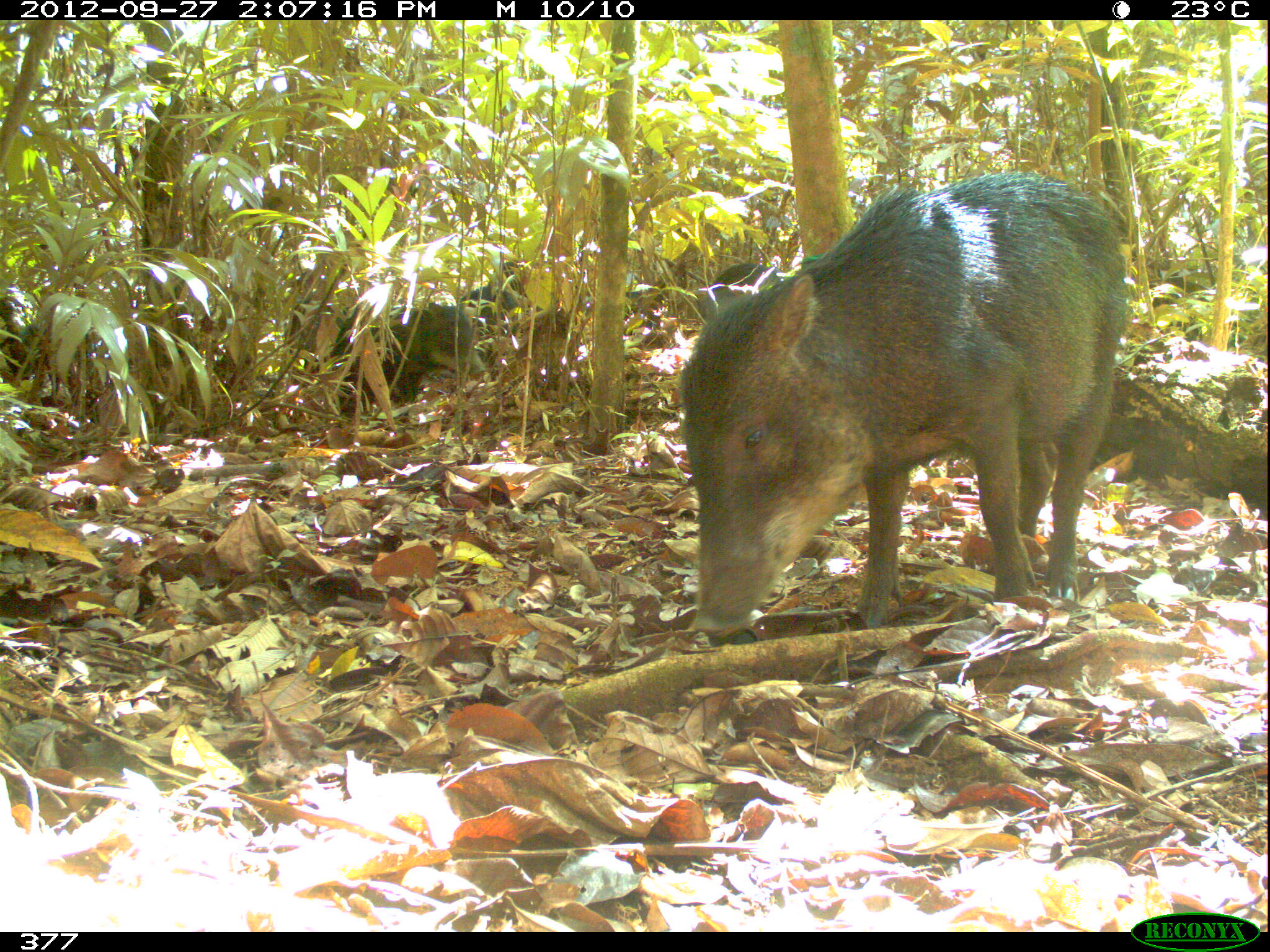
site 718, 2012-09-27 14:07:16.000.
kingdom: Animalia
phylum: Chordata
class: Mammalia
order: Artiodactyla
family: Tayassuidae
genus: Tayassu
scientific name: Tayassu pecari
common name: white-lipped peccary